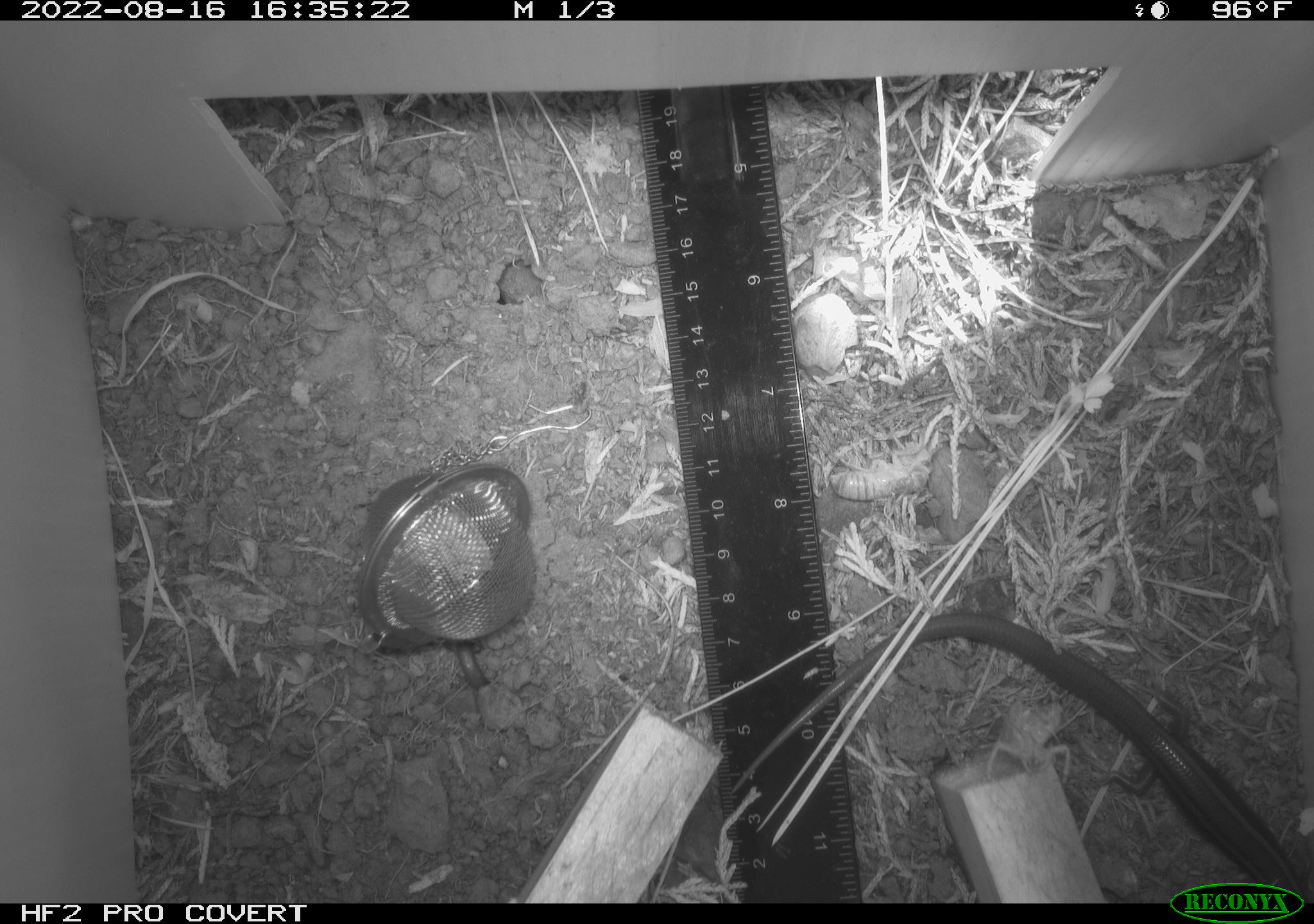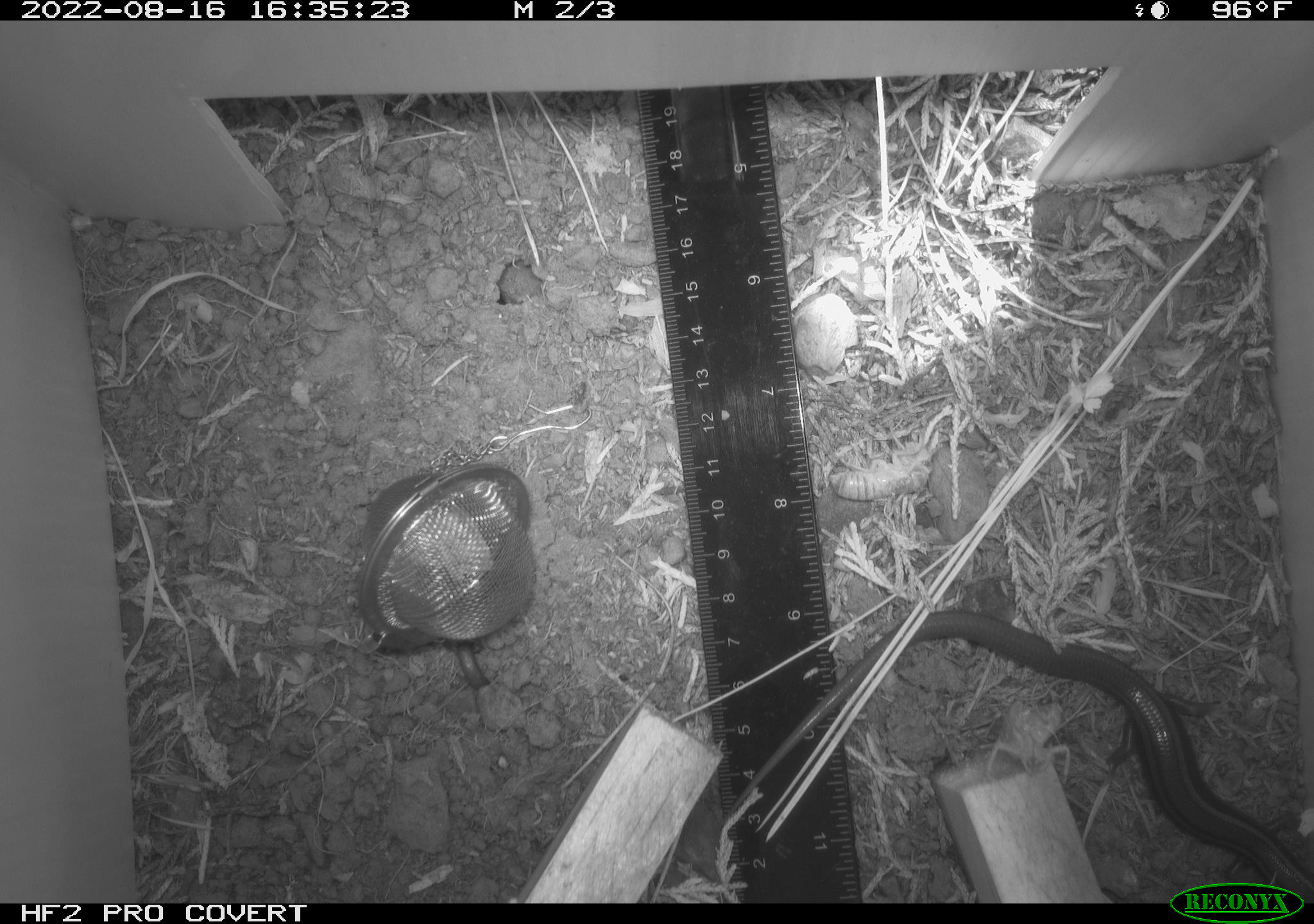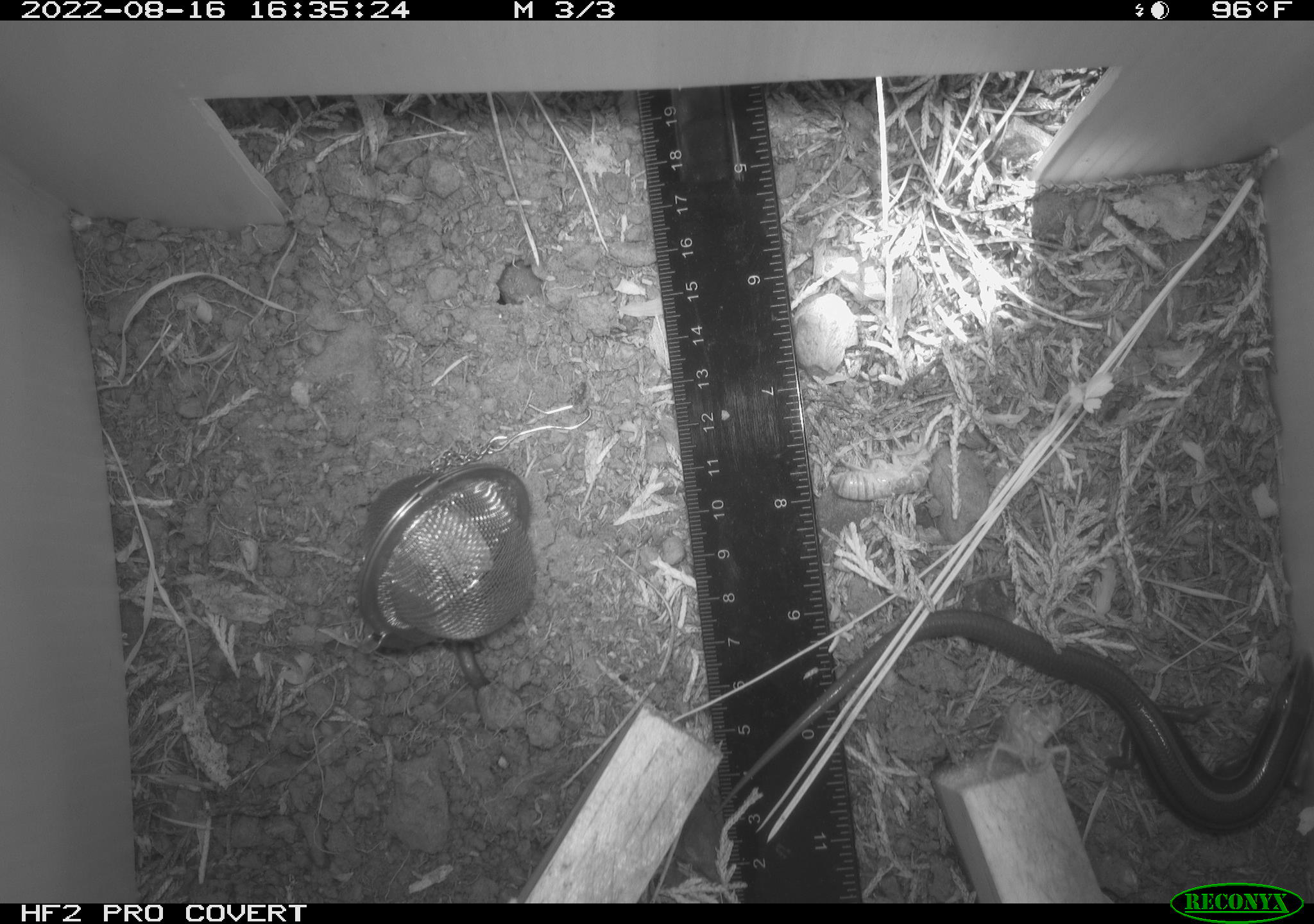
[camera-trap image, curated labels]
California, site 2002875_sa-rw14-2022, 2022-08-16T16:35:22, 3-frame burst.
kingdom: Animalia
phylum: Chordata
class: Reptilia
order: Squamata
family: Scincidae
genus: Plestiodon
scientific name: Plestiodon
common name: blue-tailed skinks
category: plestiodon species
Plestiodon species (blue-tailed skinks) (Plestiodon).